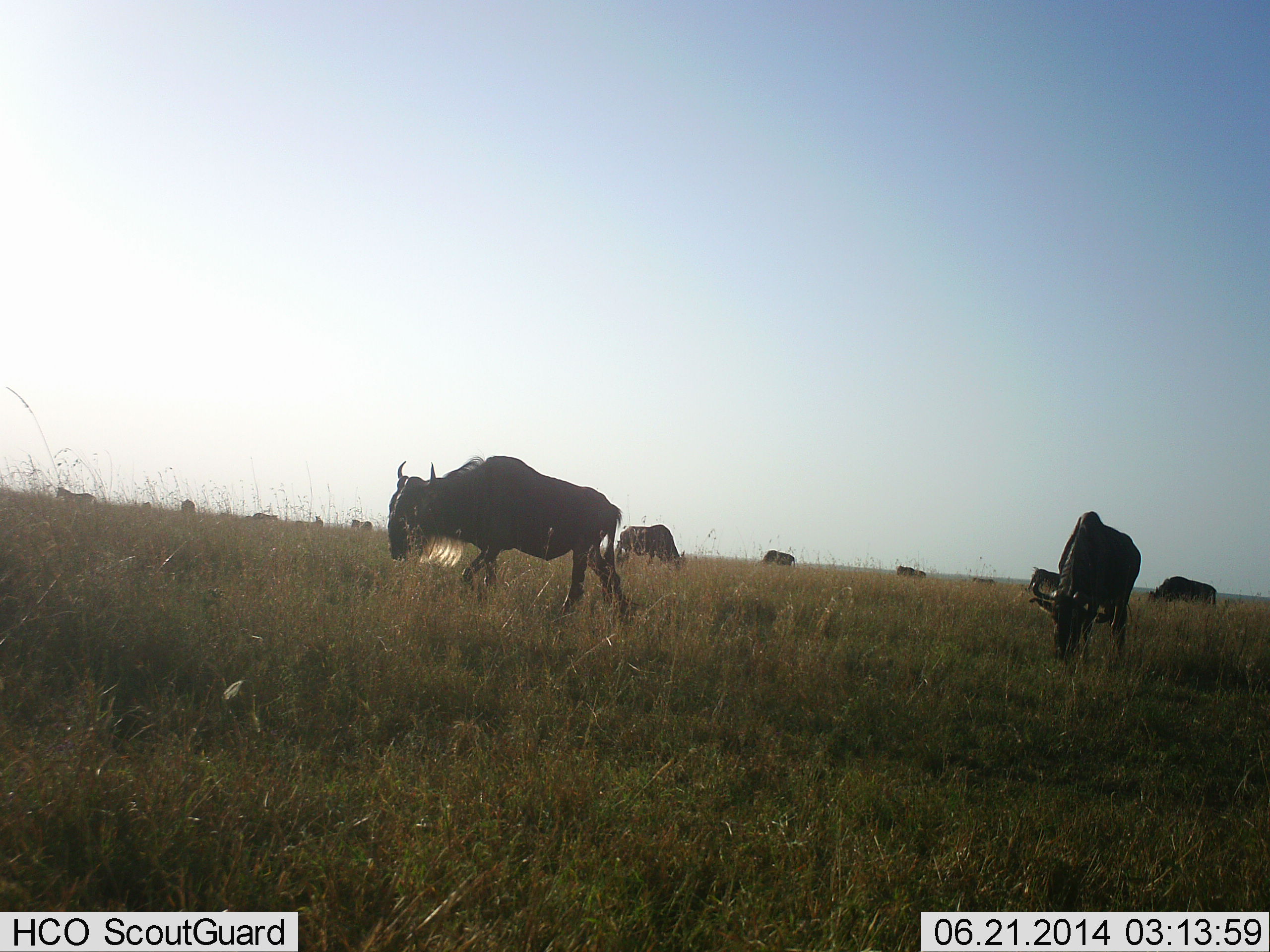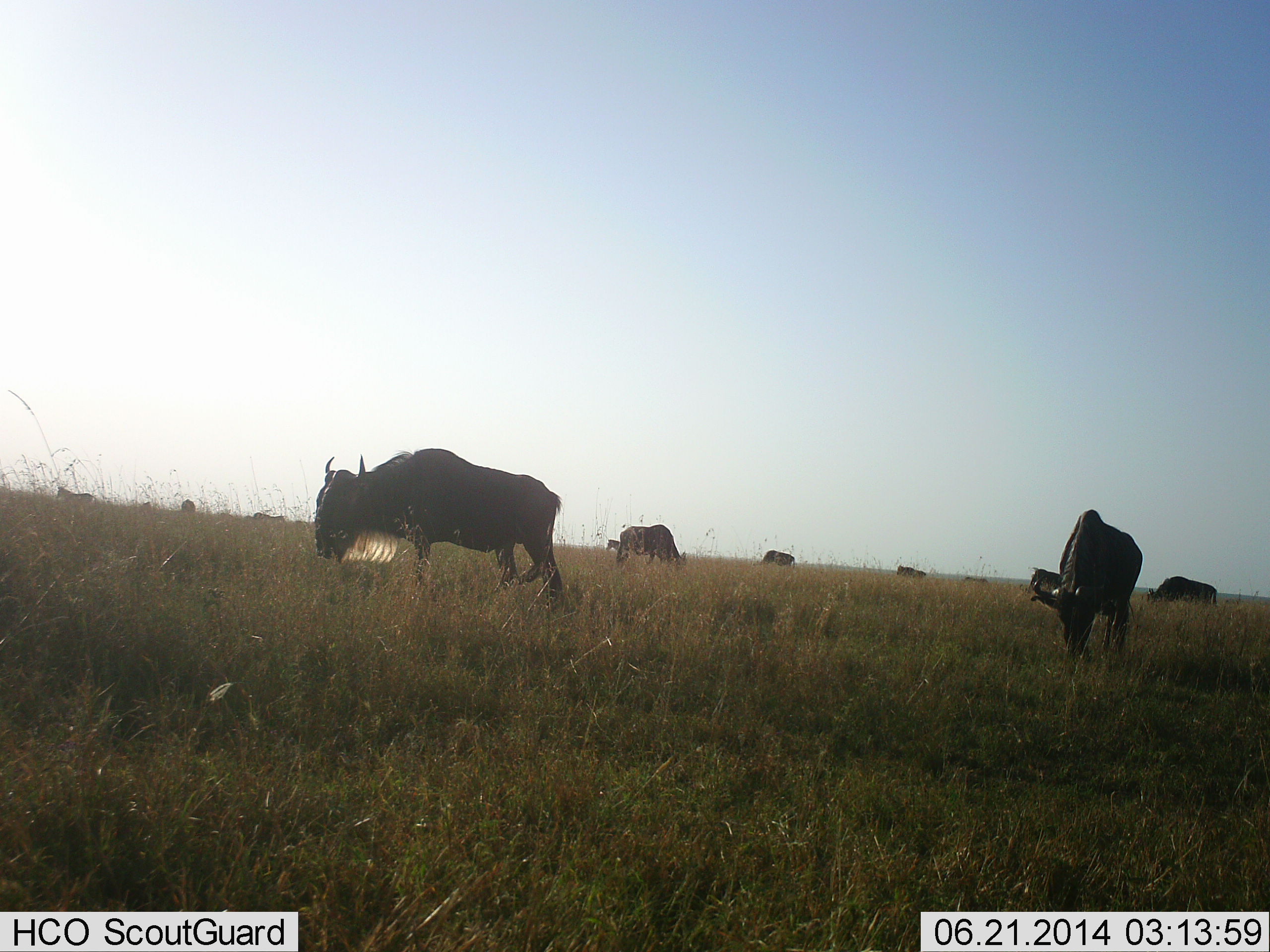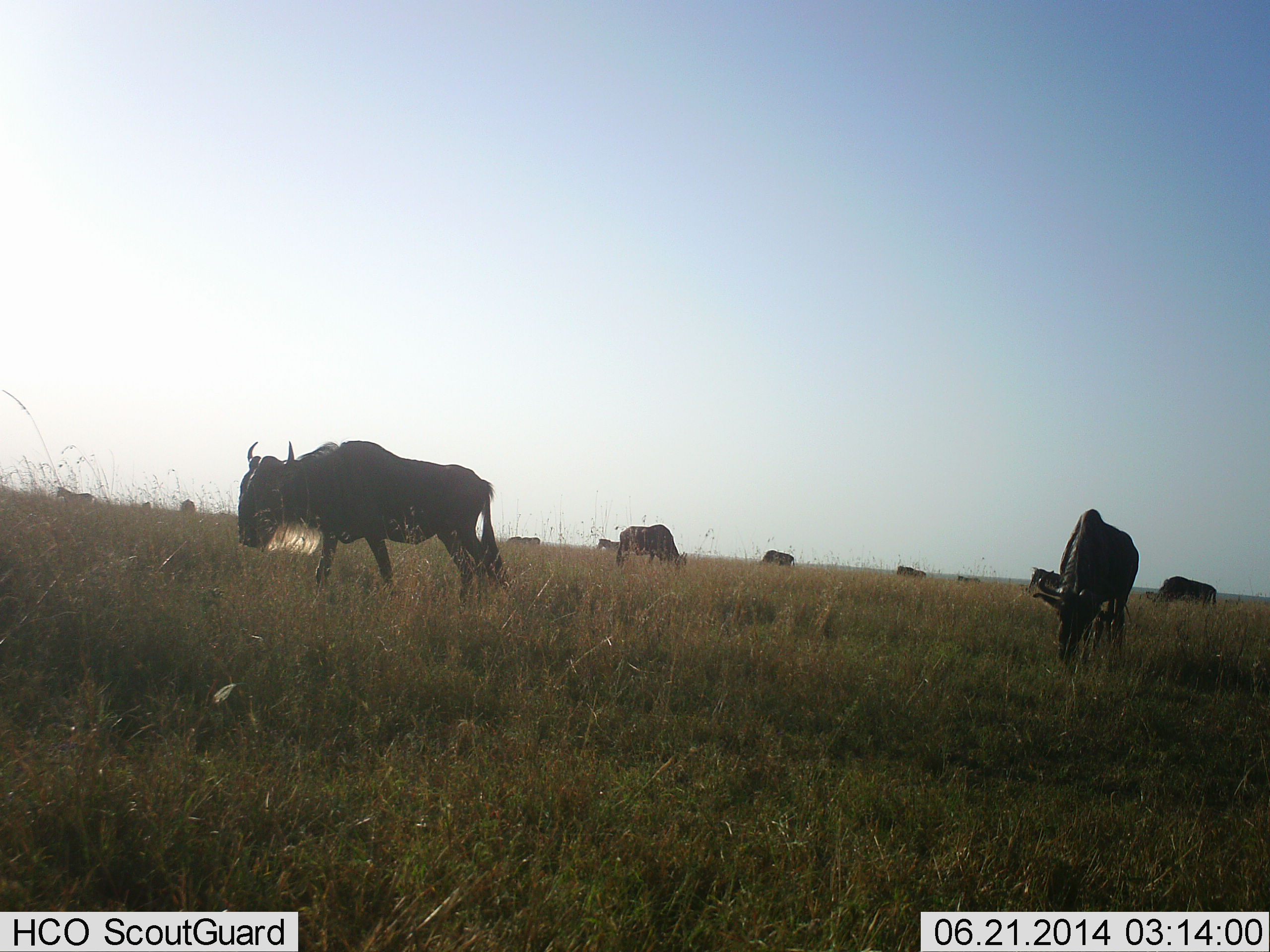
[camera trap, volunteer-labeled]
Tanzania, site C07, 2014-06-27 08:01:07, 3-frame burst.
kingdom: Animalia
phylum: Chordata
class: Mammalia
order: Artiodactyla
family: Bovidae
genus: Connochaetes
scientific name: Connochaetes taurinus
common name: blue wildebeest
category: wildebeest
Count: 10.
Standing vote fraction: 30%.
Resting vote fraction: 0%.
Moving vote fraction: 80%.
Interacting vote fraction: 0%.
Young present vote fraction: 0%.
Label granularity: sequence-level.